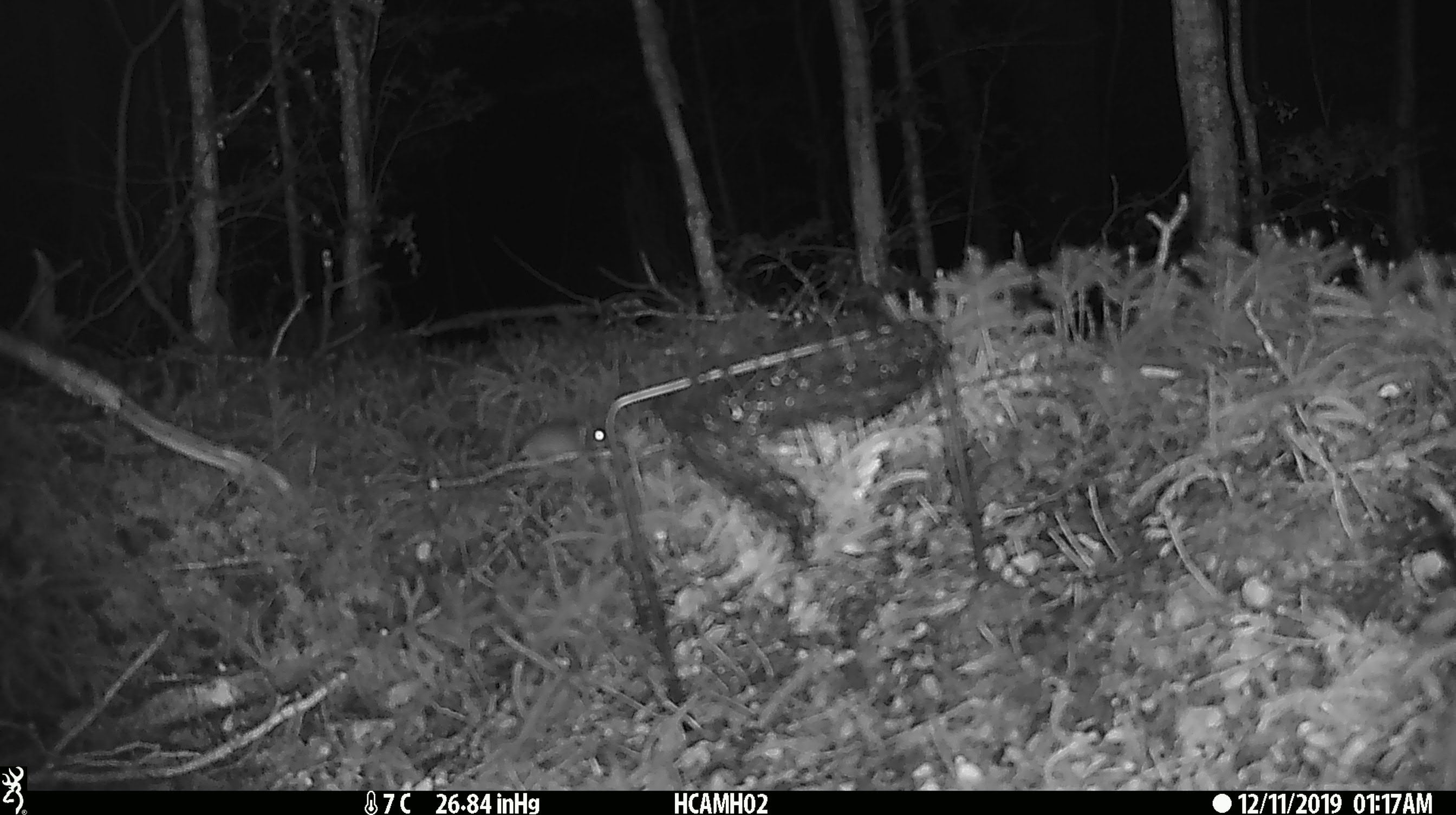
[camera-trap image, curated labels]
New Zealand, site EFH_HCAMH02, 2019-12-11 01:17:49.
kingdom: Animalia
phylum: Chordata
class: Mammalia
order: Rodentia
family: Muridae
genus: Mus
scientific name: Mus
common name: mouse